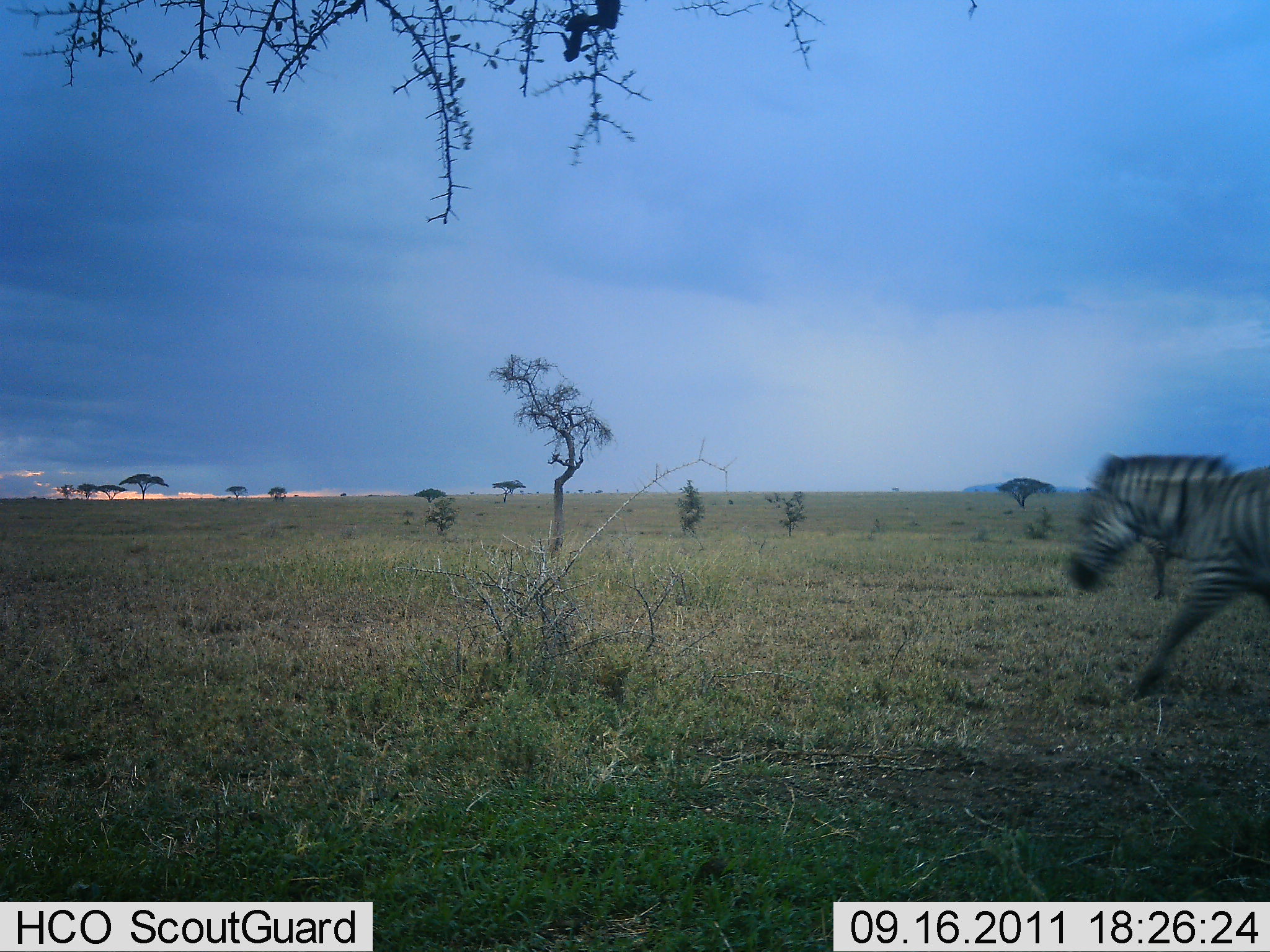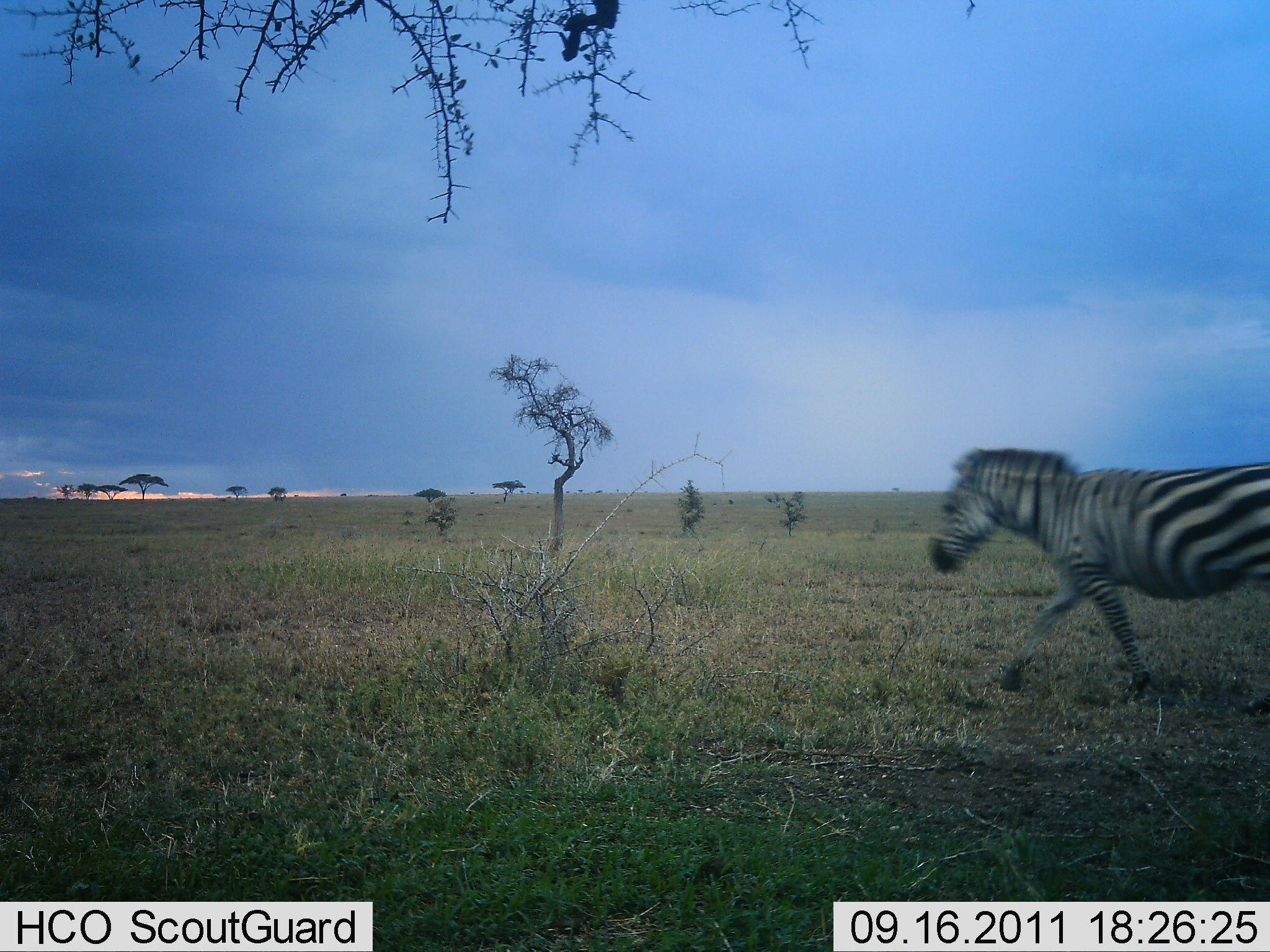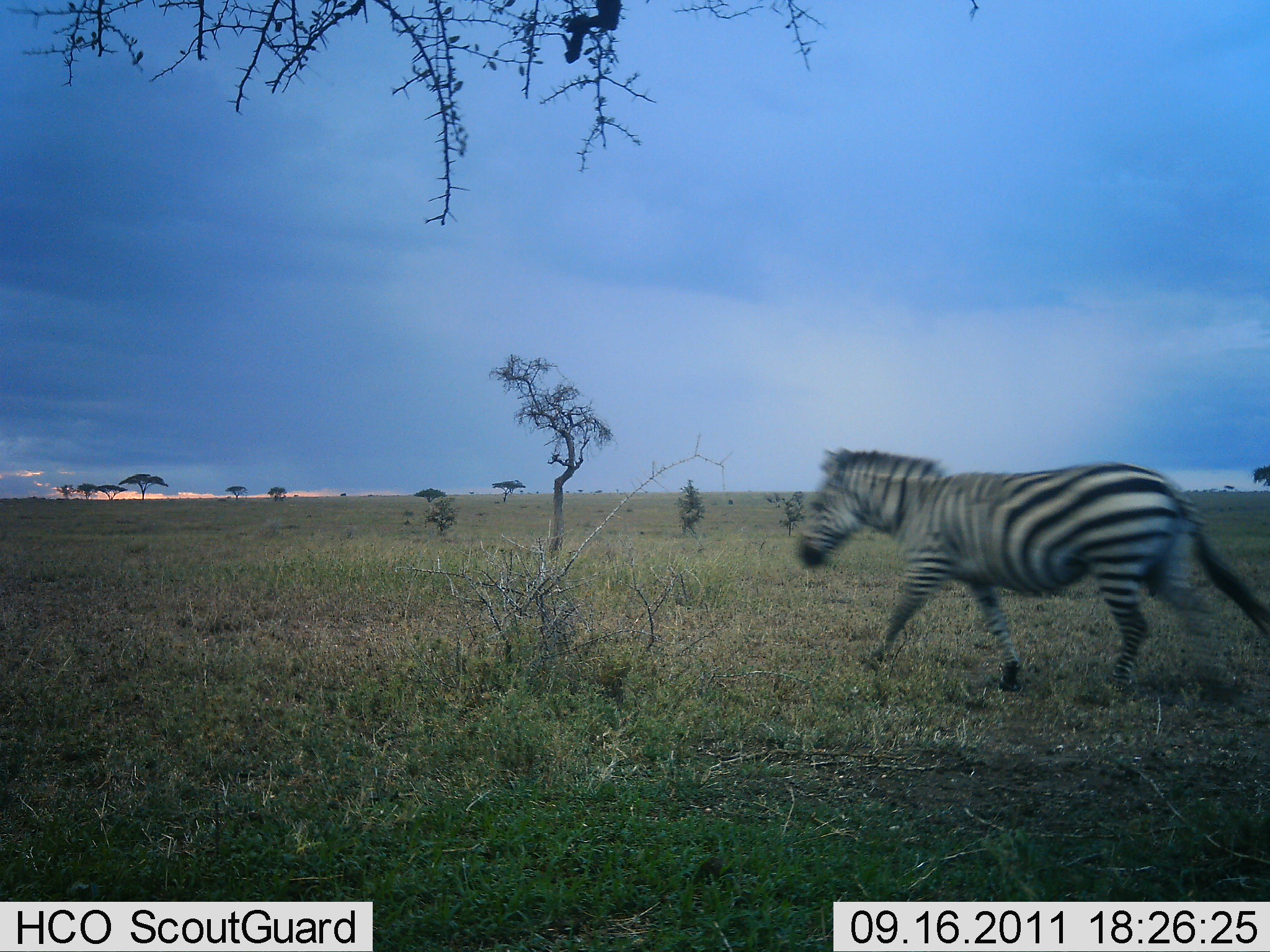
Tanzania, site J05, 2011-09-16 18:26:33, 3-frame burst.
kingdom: Animalia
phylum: Chordata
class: Mammalia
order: Perissodactyla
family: Equidae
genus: Equus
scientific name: Equus quagga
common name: plains zebra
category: zebra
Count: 1.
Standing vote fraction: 0%.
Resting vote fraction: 0%.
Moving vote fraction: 100%.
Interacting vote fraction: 0%.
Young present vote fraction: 0%.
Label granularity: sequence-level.